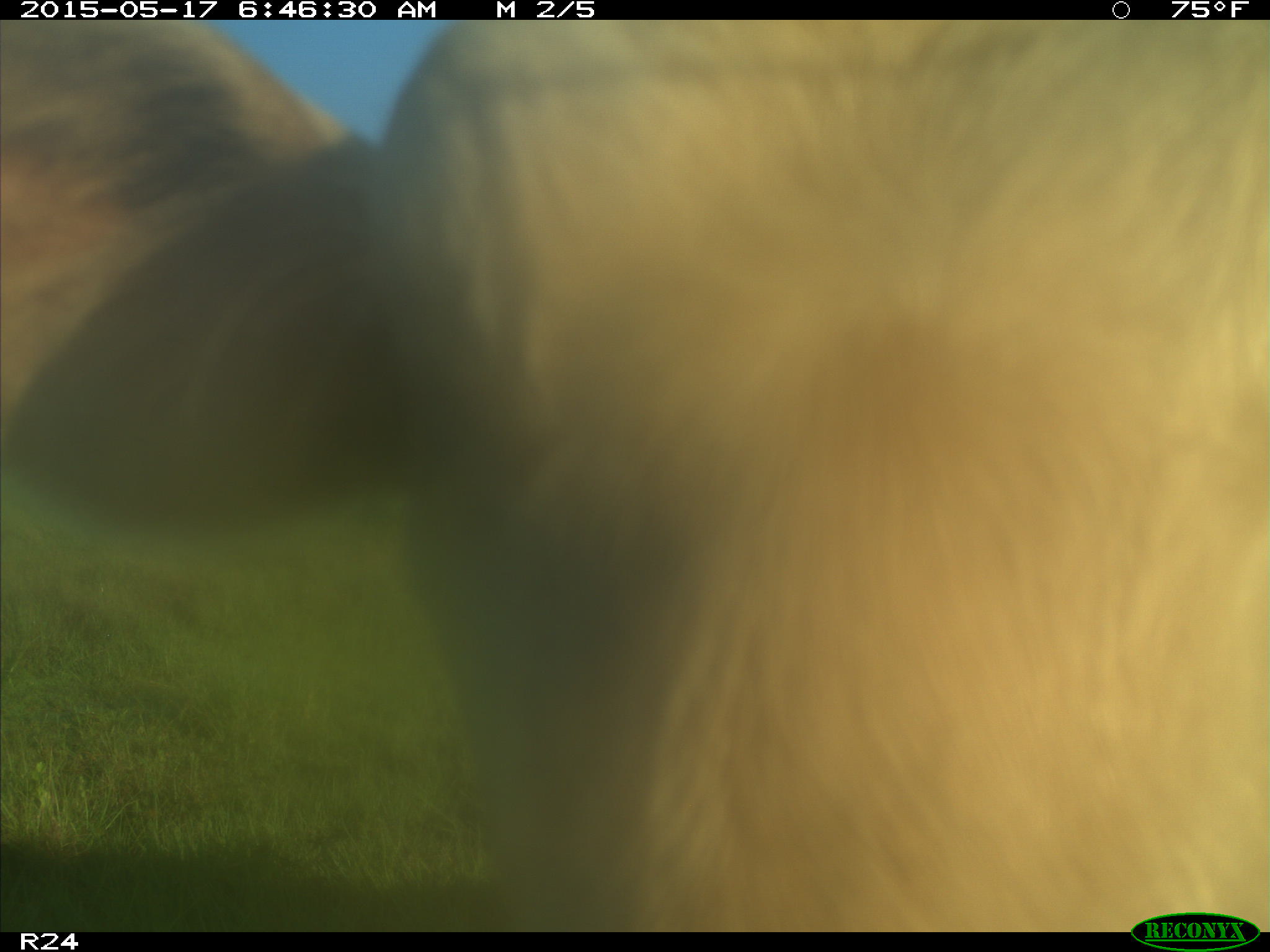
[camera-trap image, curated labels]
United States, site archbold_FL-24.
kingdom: Animalia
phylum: Chordata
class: Mammalia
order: Artiodactyla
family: Bovidae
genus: Bos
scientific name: Bos taurus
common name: domestic cow